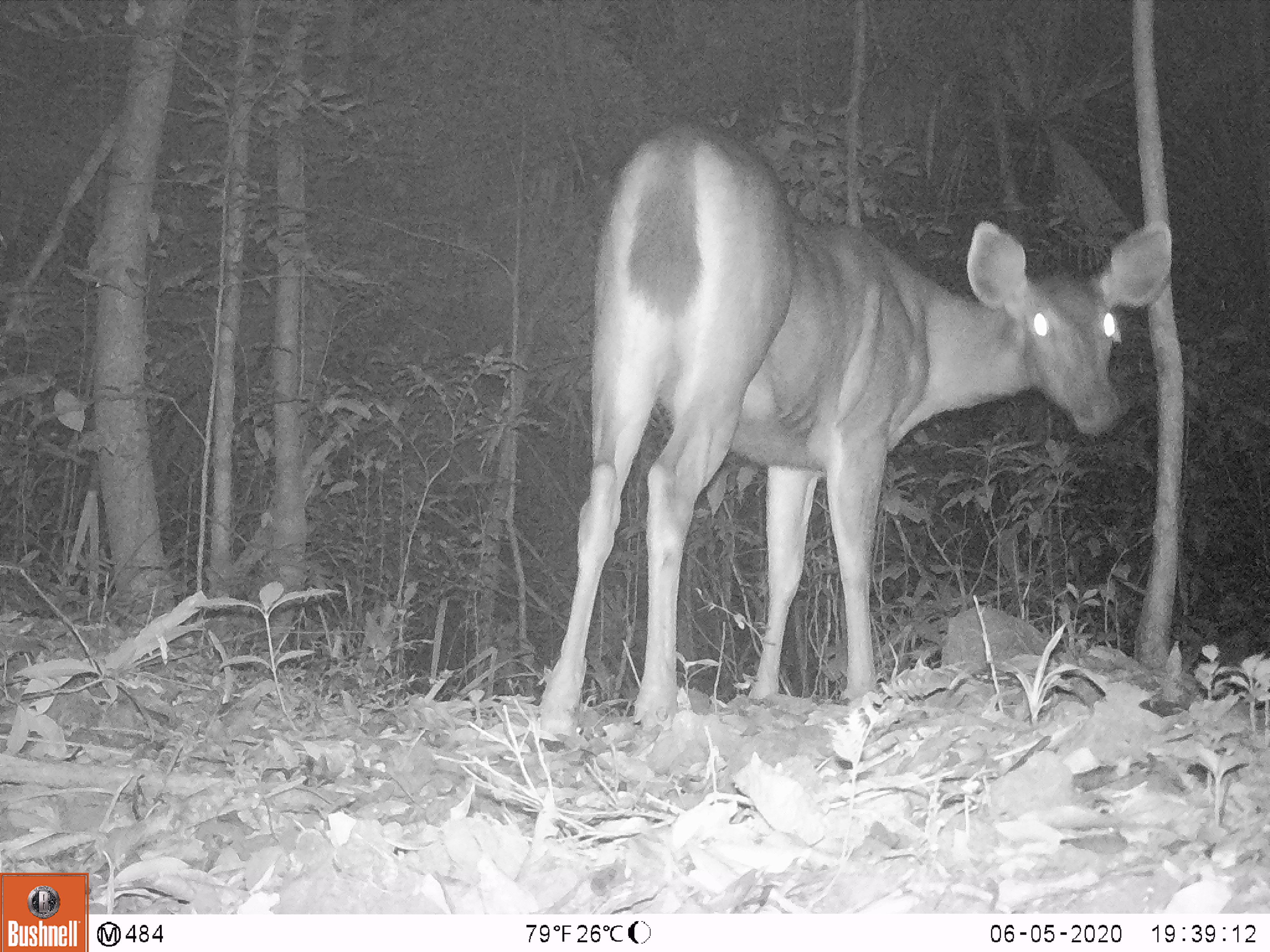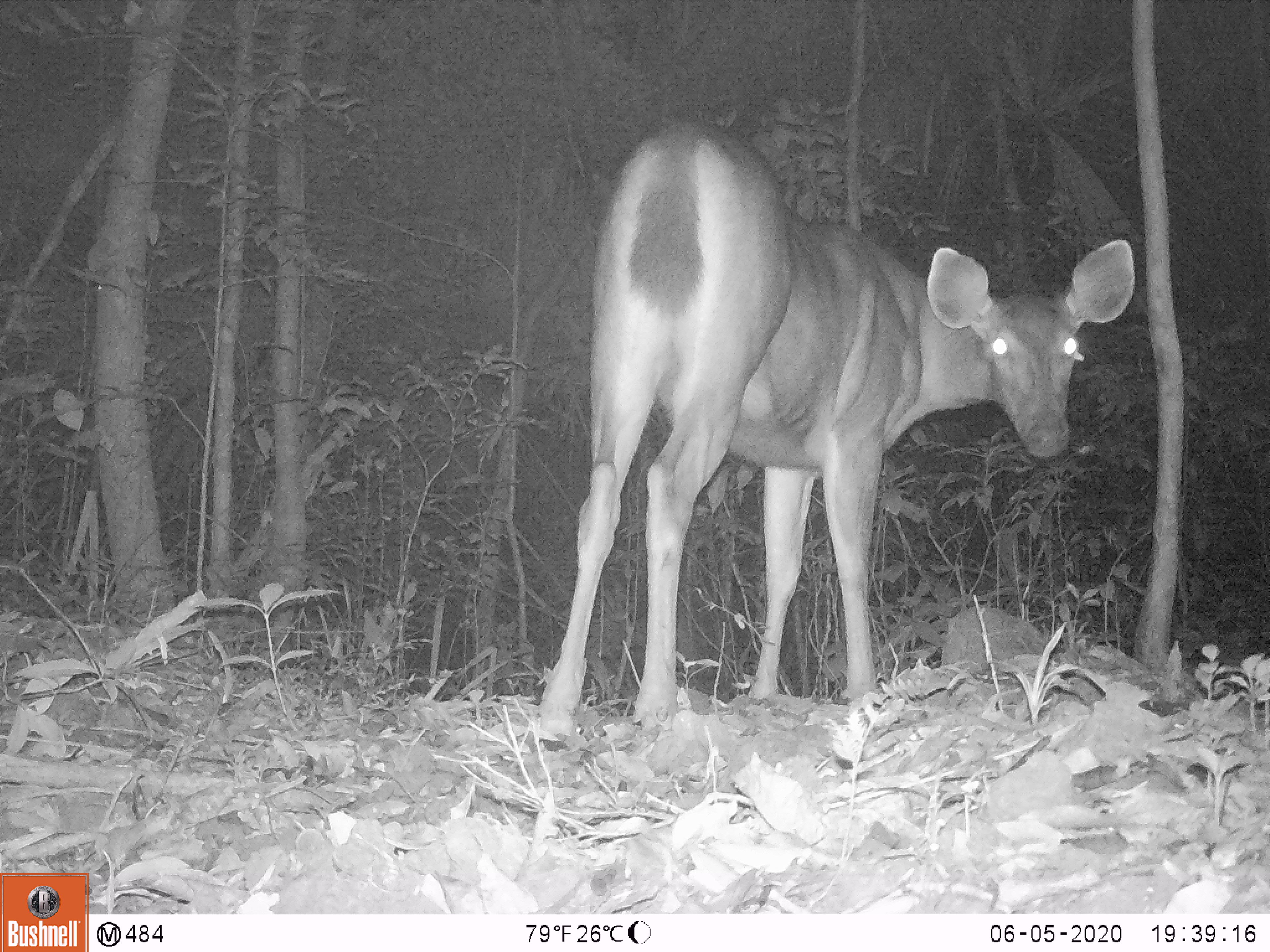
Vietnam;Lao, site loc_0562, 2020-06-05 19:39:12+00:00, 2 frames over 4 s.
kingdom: Animalia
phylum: Chordata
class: Mammalia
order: Artiodactyla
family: Cervidae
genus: Rusa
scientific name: Rusa unicolor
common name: sambar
Sambar (Rusa unicolor). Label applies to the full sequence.